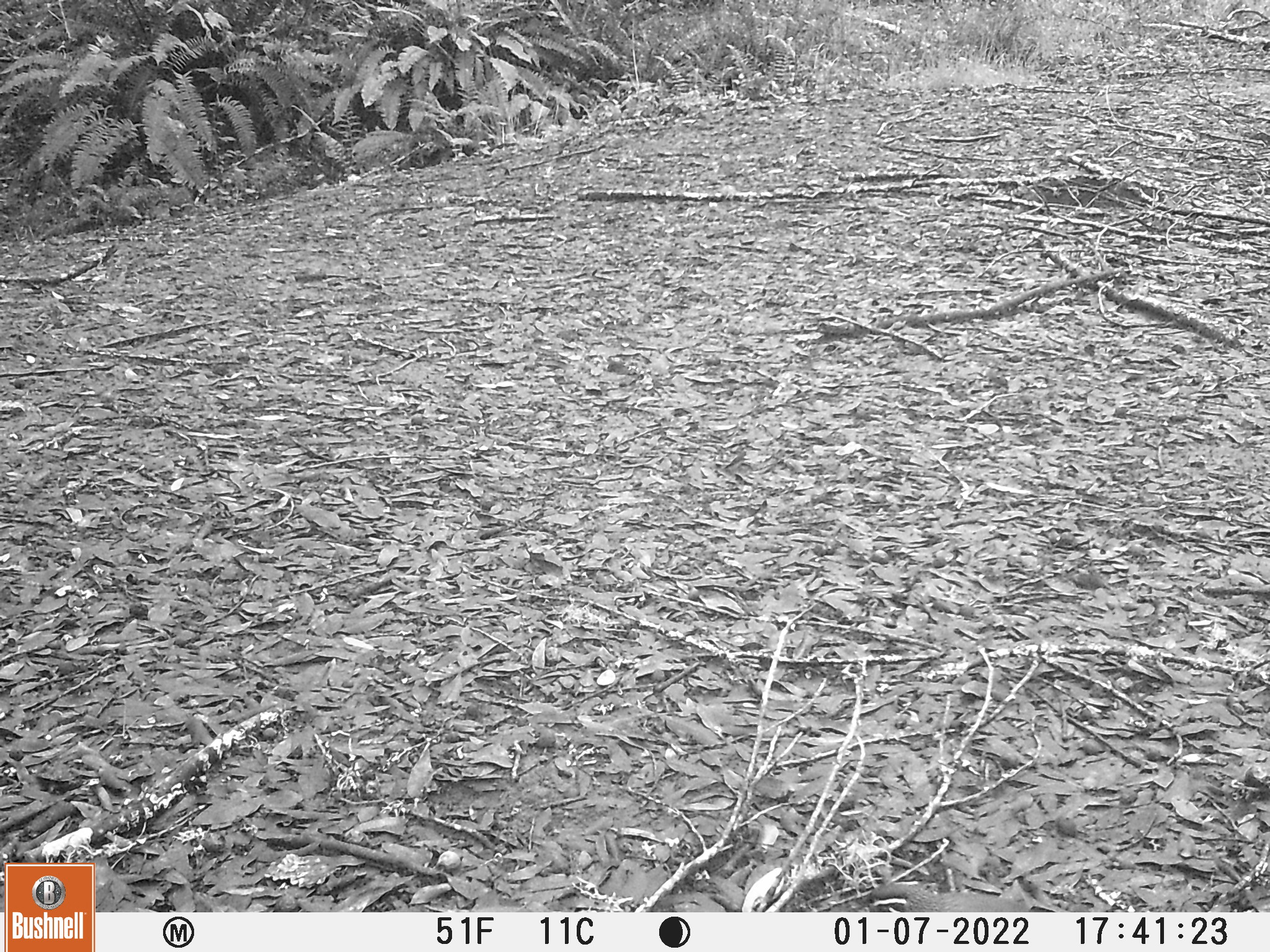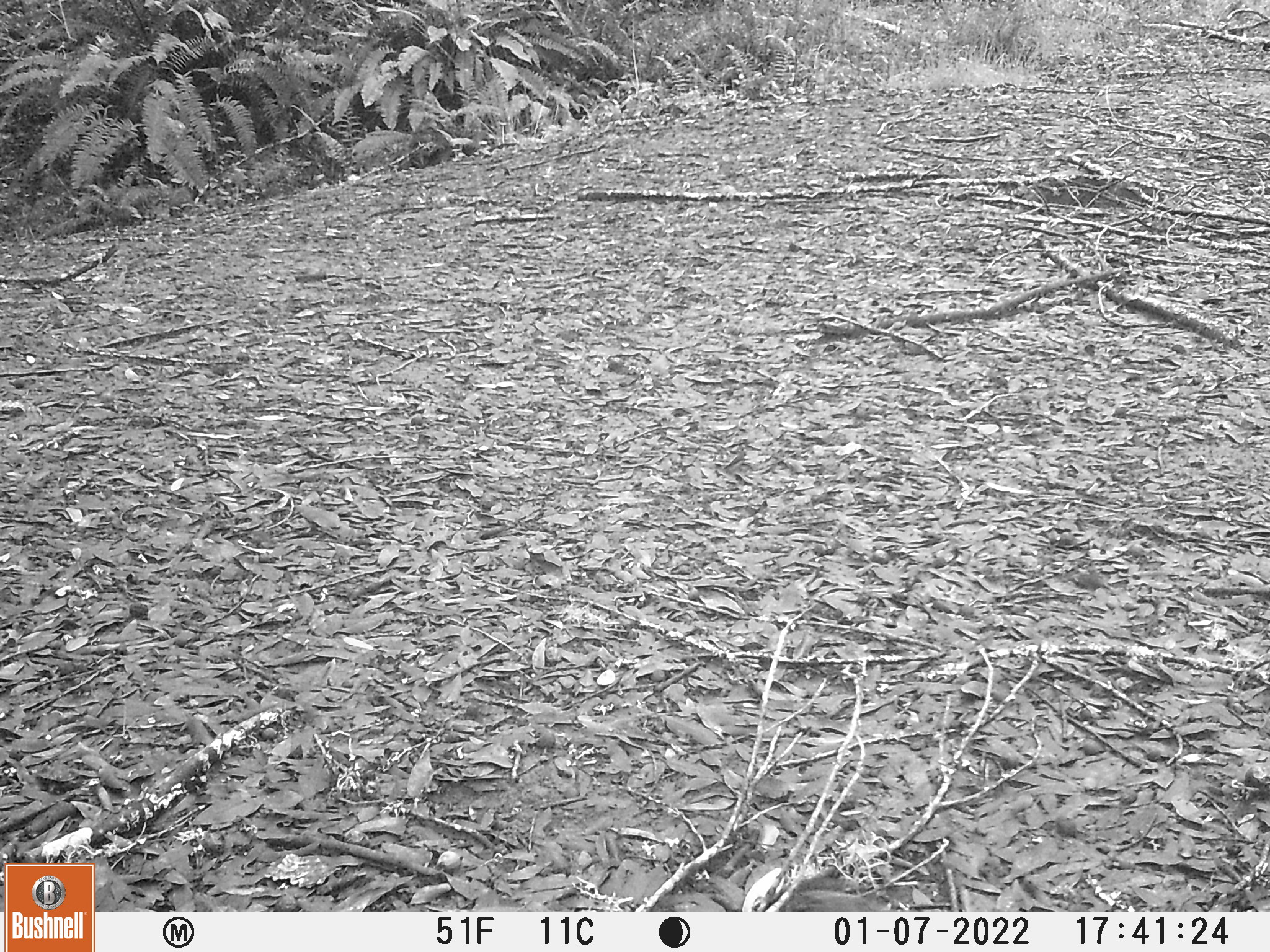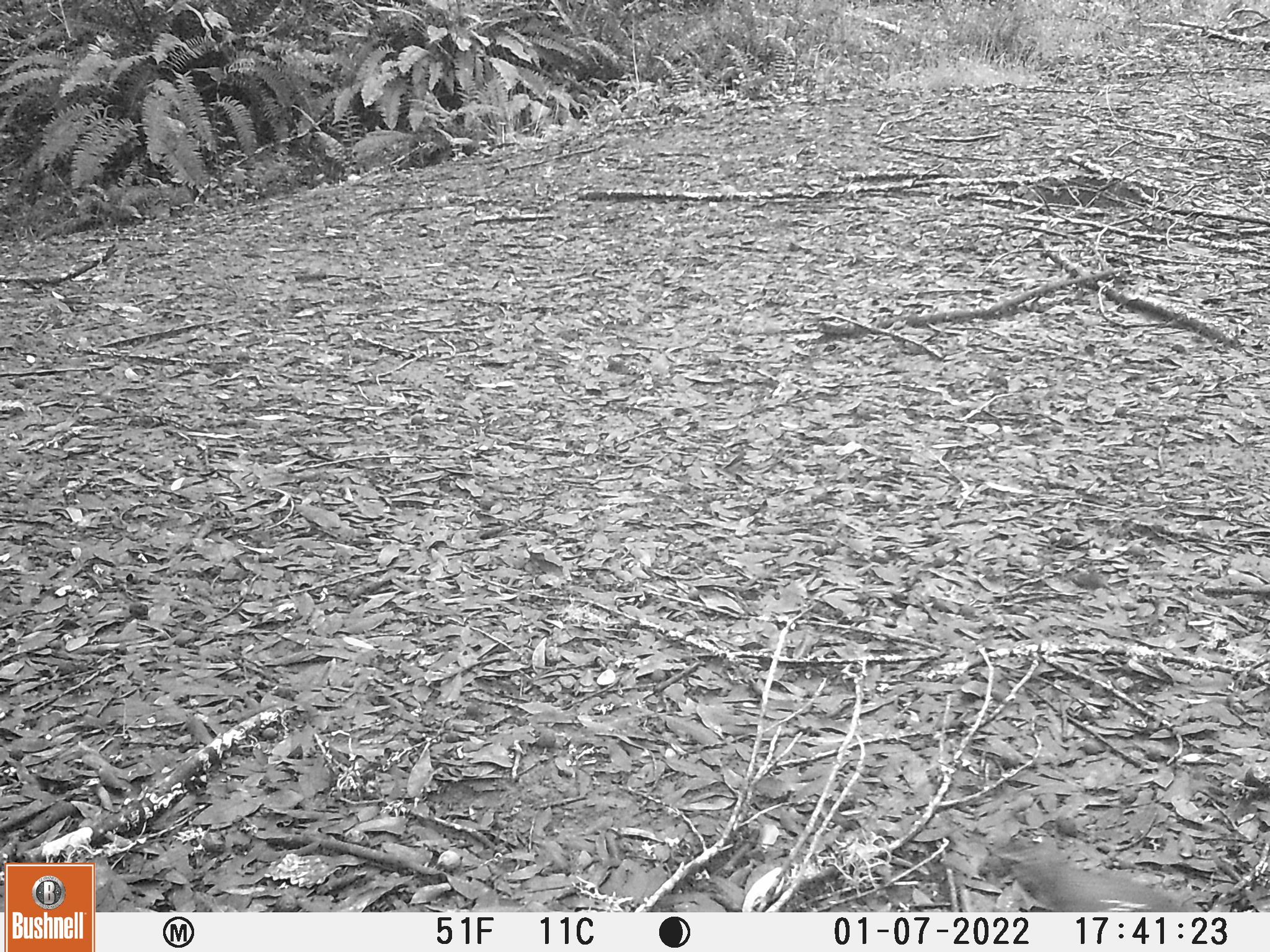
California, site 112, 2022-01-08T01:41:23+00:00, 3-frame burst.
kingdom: Animalia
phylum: Chordata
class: Aves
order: Galliformes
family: Odontophoridae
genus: Callipepla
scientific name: Callipepla californica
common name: california quail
California quail (Callipepla californica).